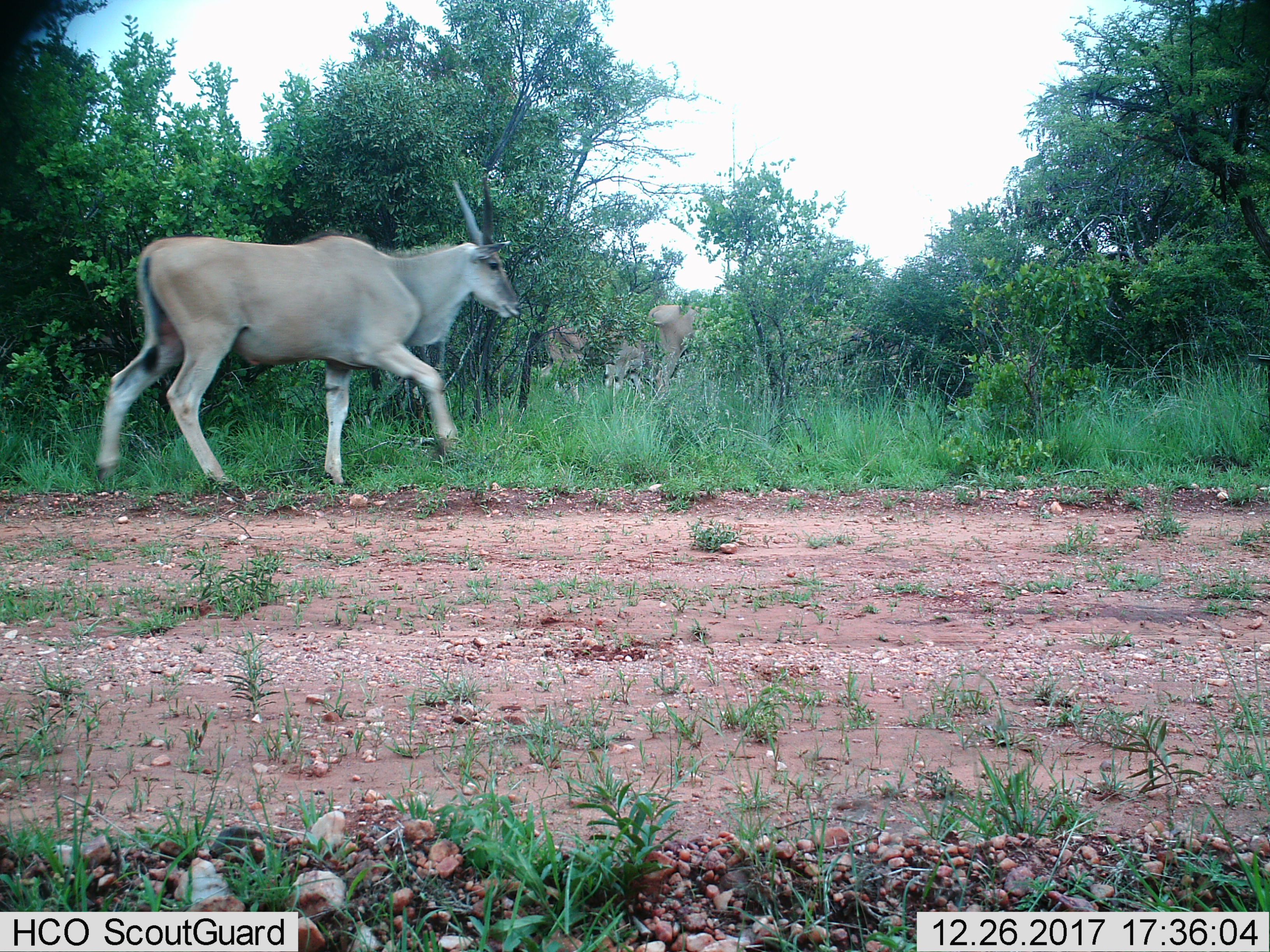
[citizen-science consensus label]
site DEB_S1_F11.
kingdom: Animalia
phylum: Chordata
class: Mammalia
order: Artiodactyla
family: Bovidae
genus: Tragelaphus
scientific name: Tragelaphus oryx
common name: eland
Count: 4.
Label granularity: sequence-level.